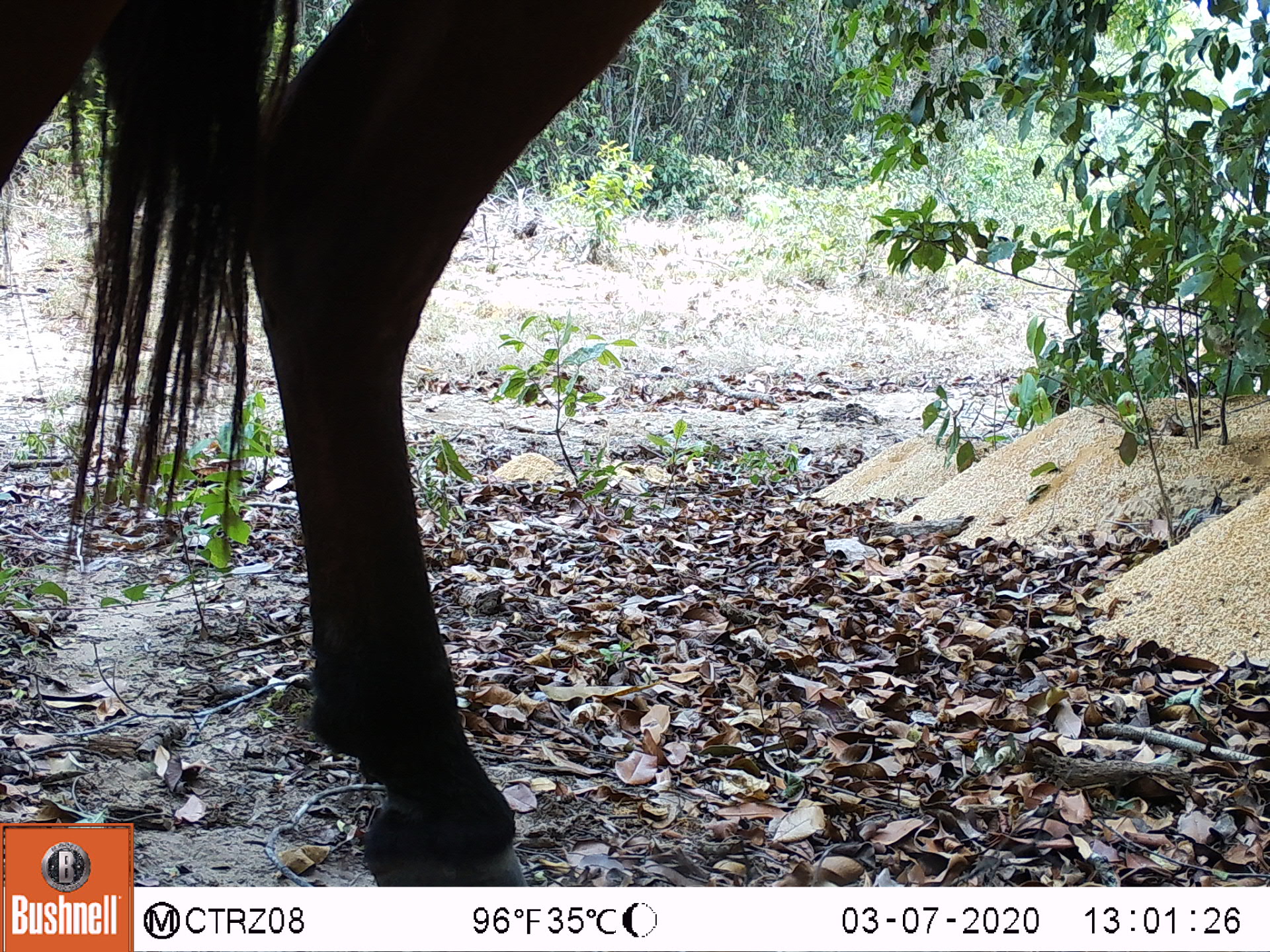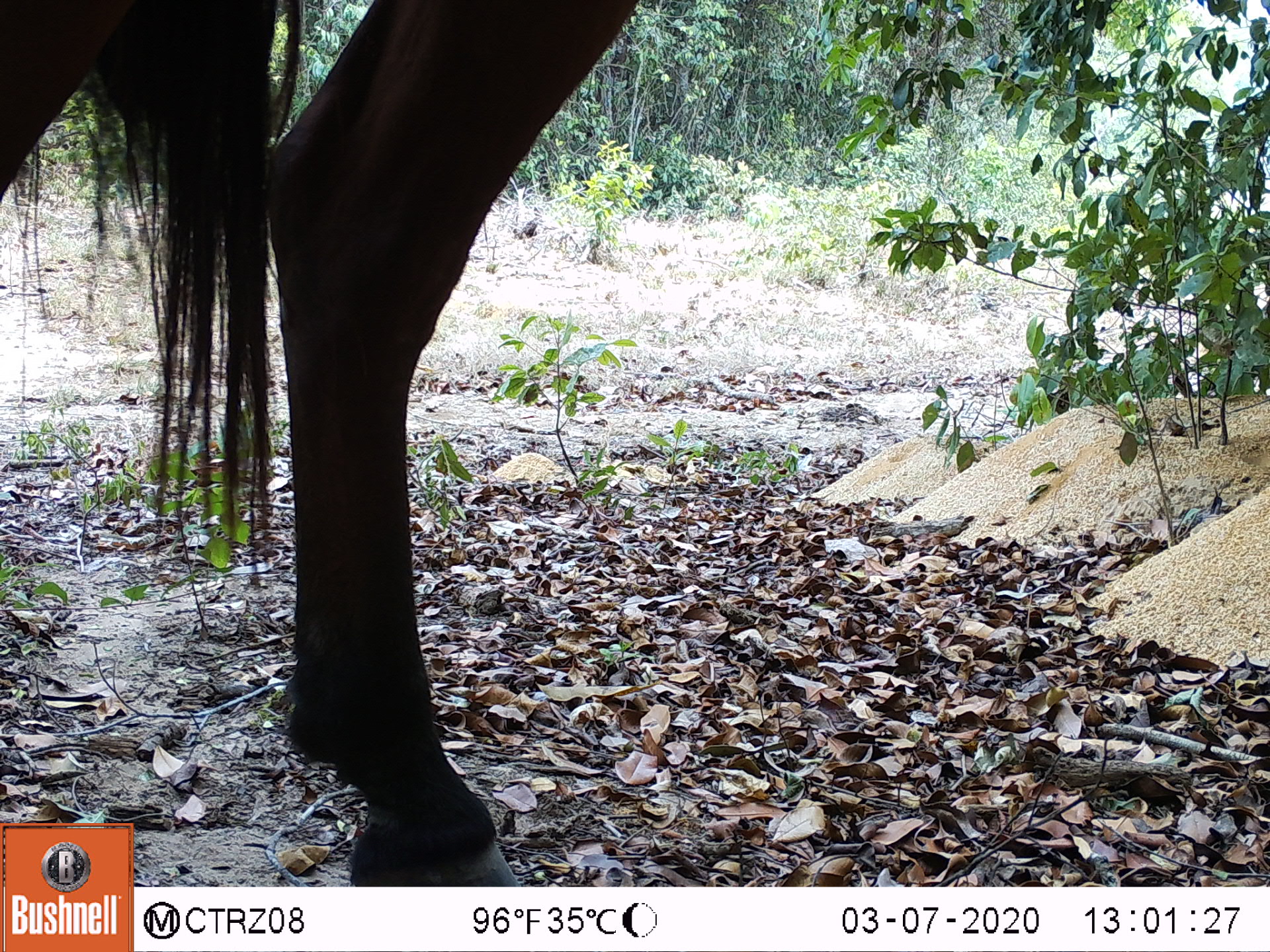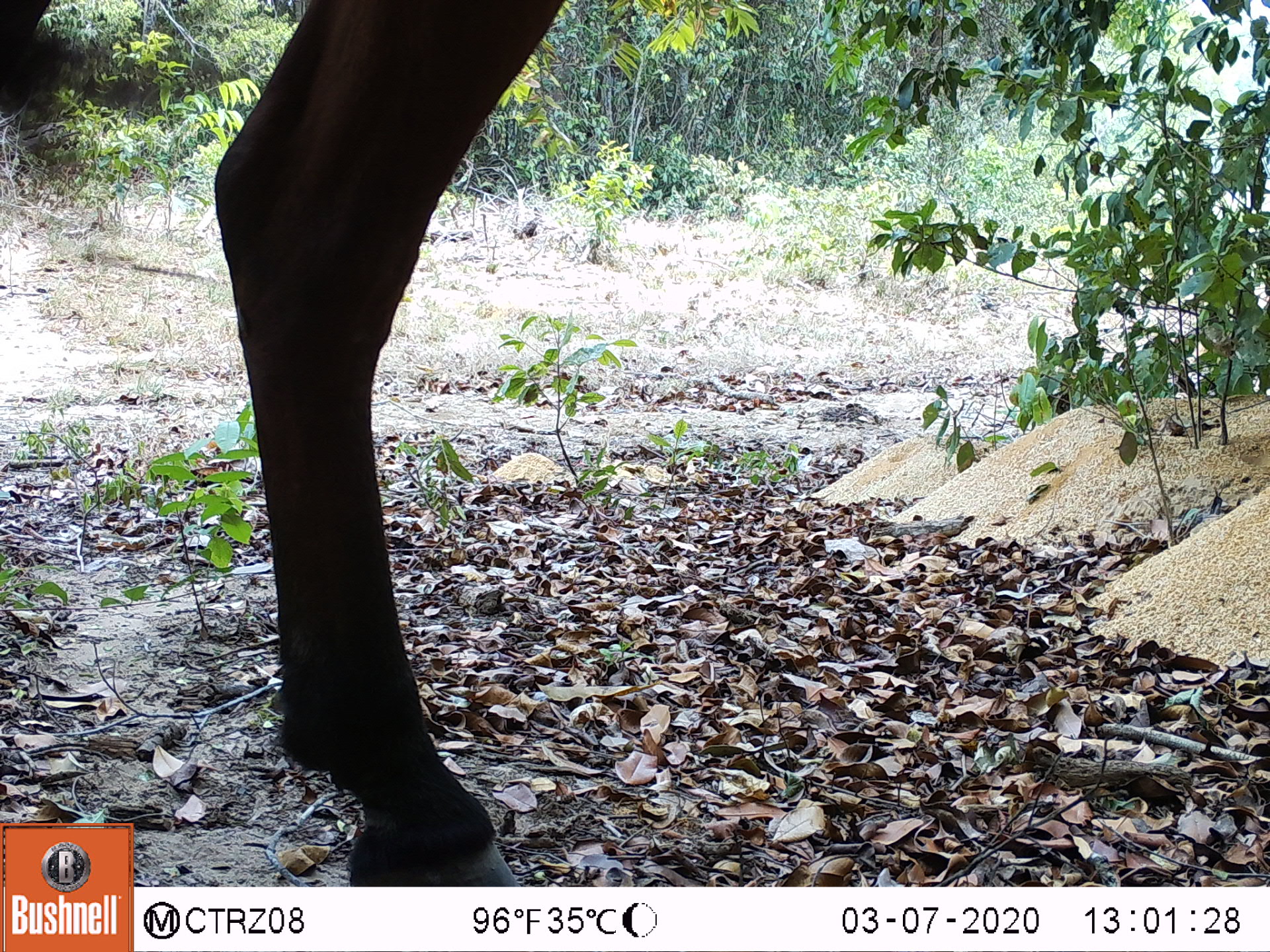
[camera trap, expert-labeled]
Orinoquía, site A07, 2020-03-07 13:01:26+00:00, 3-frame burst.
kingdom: Animalia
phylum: Chordata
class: Mammalia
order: Perissodactyla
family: Equidae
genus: Equus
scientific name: Equus caballus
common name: domestic horse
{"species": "domestic horse (Equus caballus)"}